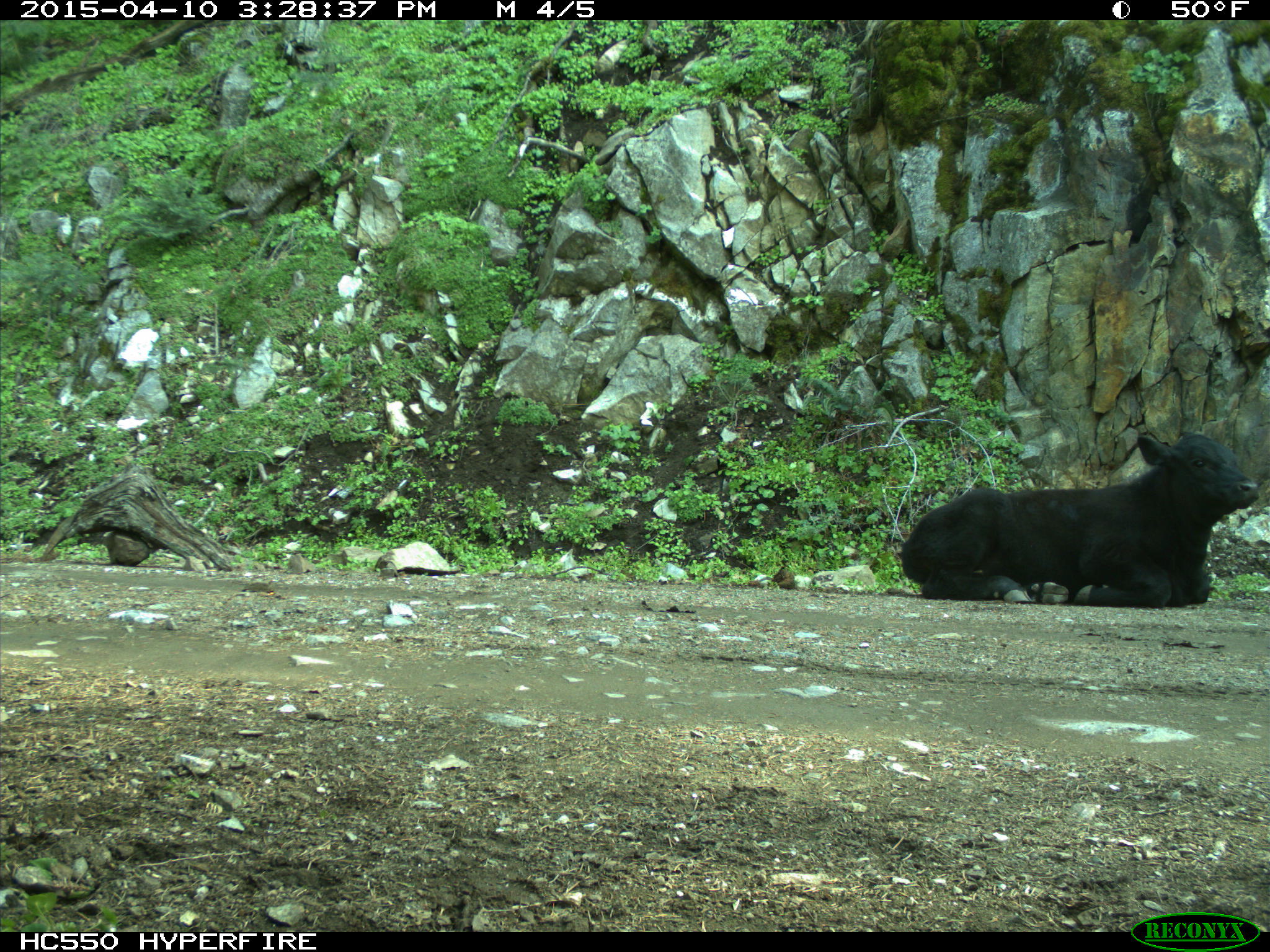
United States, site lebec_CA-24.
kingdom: Animalia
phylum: Chordata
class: Mammalia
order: Artiodactyla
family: Bovidae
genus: Bos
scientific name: Bos taurus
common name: domestic cow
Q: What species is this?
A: Bos taurus (domestic cow).